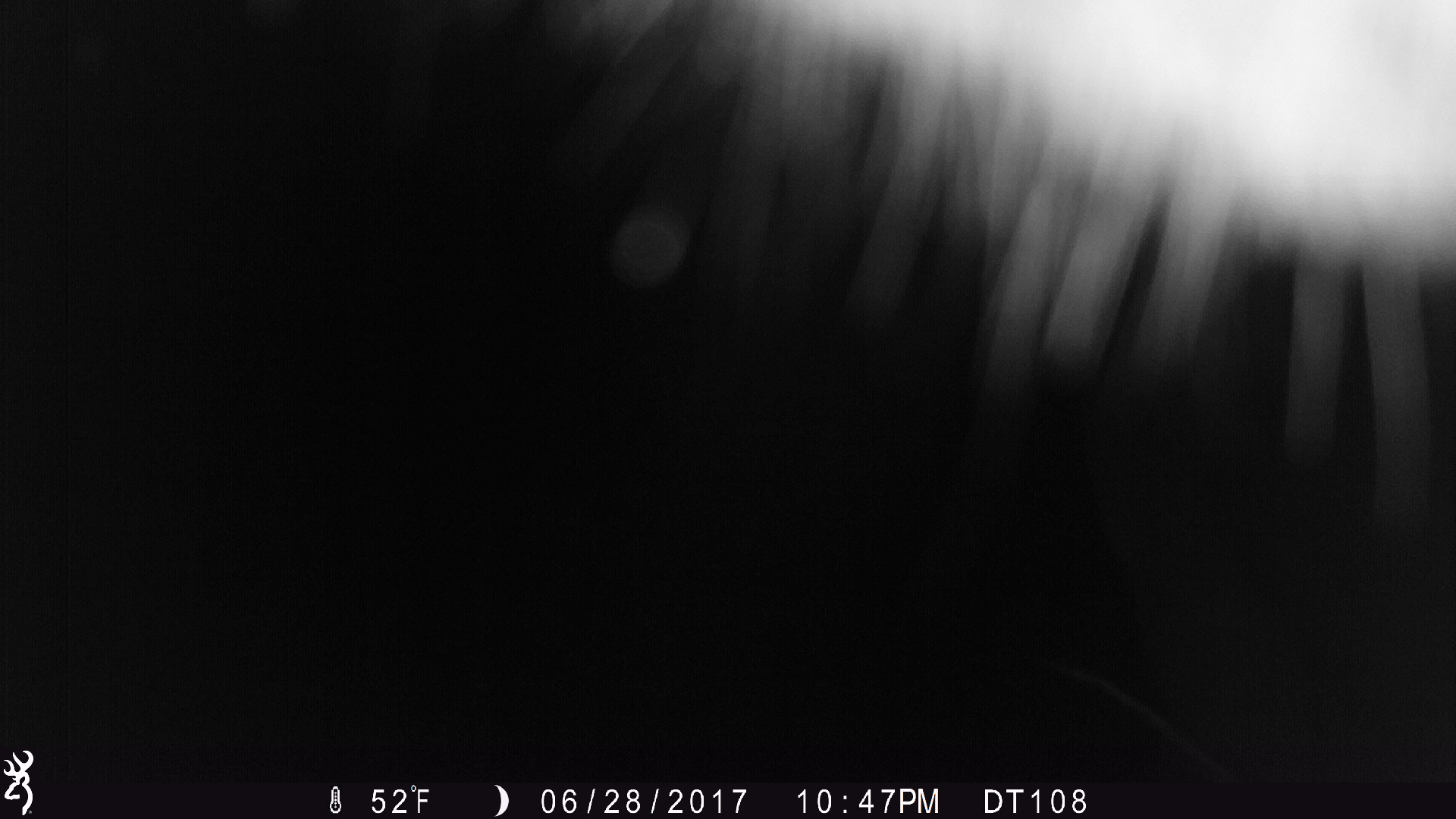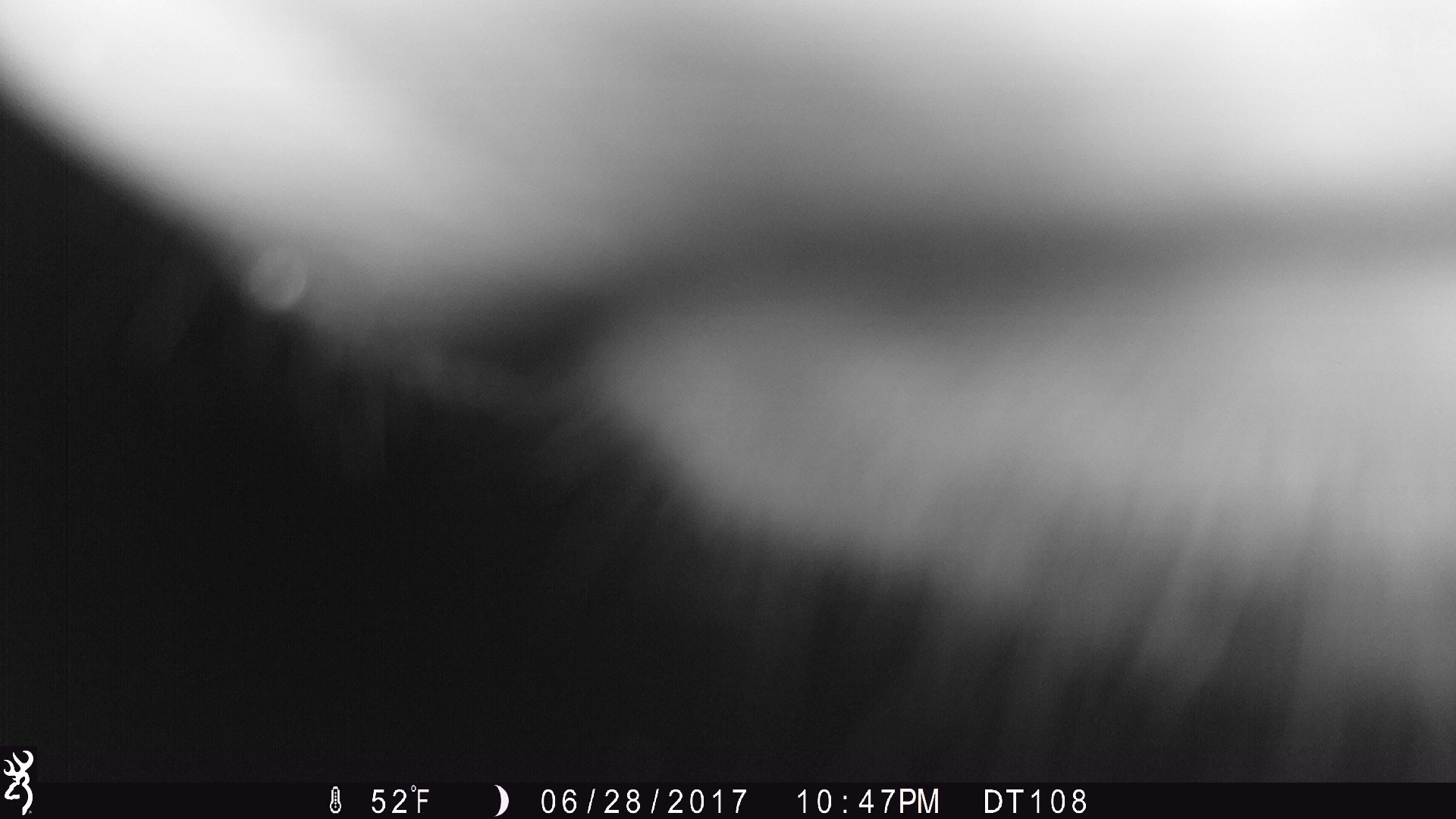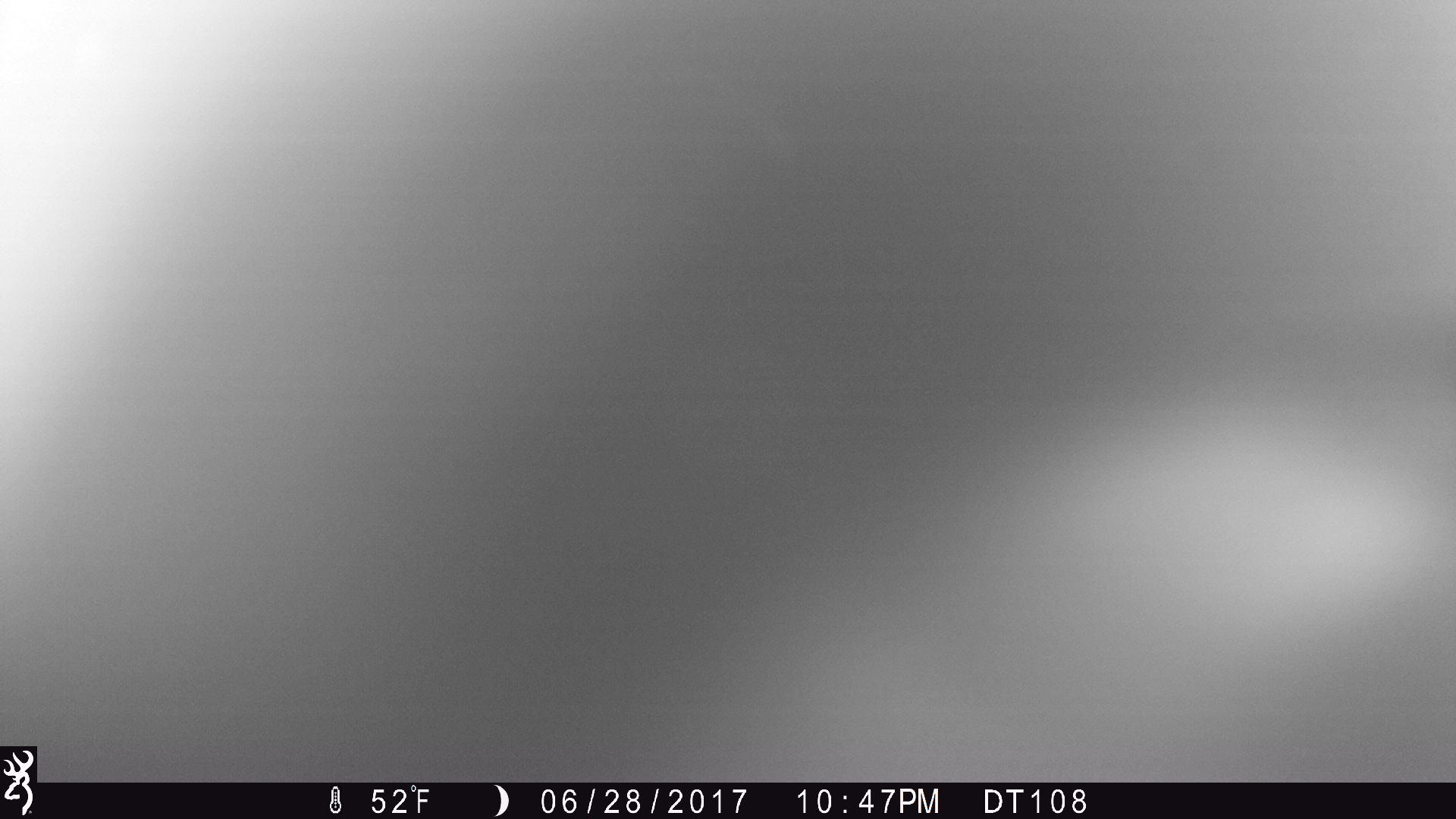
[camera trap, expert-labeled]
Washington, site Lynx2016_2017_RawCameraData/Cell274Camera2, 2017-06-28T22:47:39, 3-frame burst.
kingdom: Animalia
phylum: Chordata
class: Mammalia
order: Artiodactyla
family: Bovidae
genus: Bos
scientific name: Bos taurus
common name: domestic cattle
Domestic cattle (Bos taurus). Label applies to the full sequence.